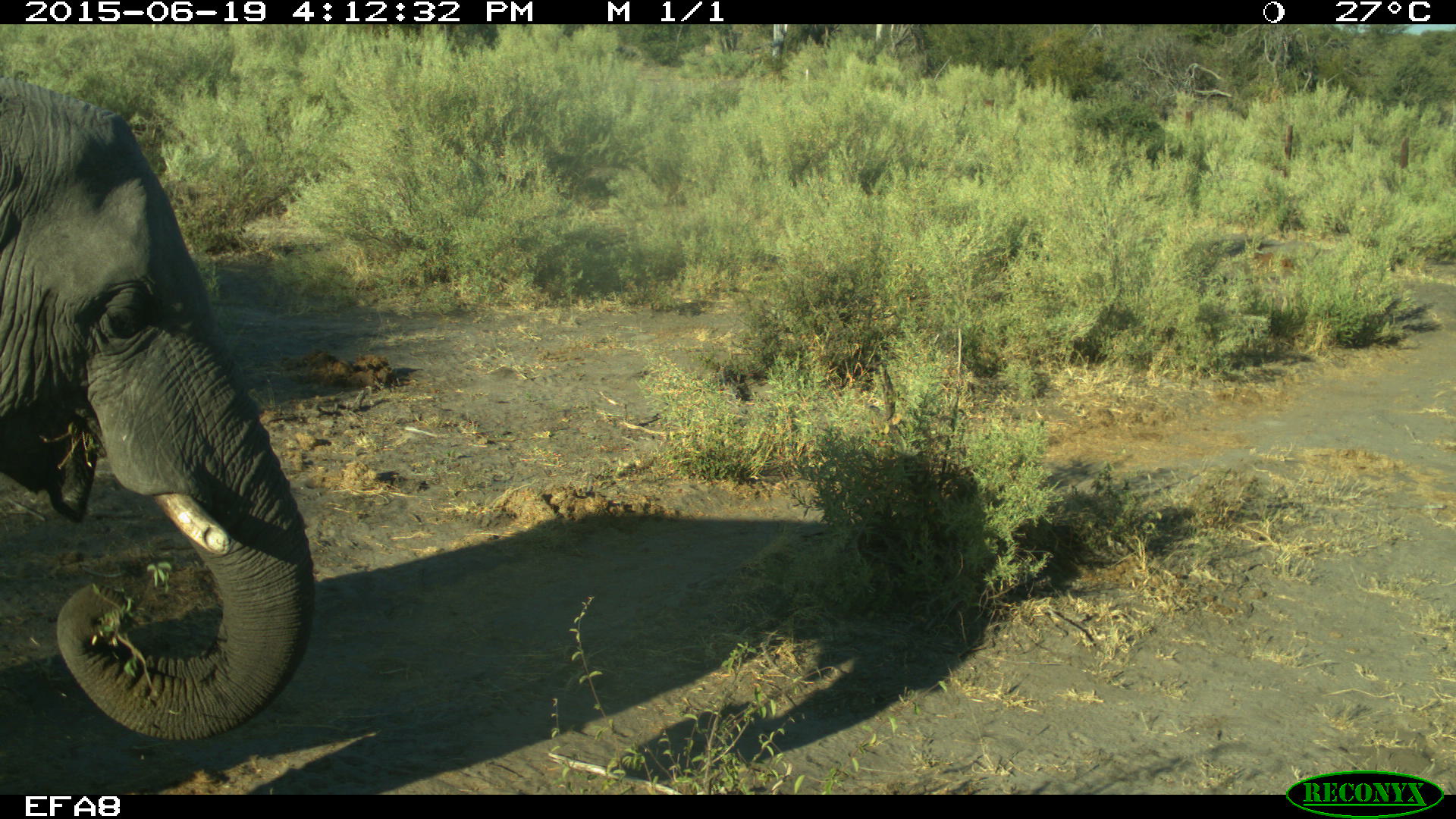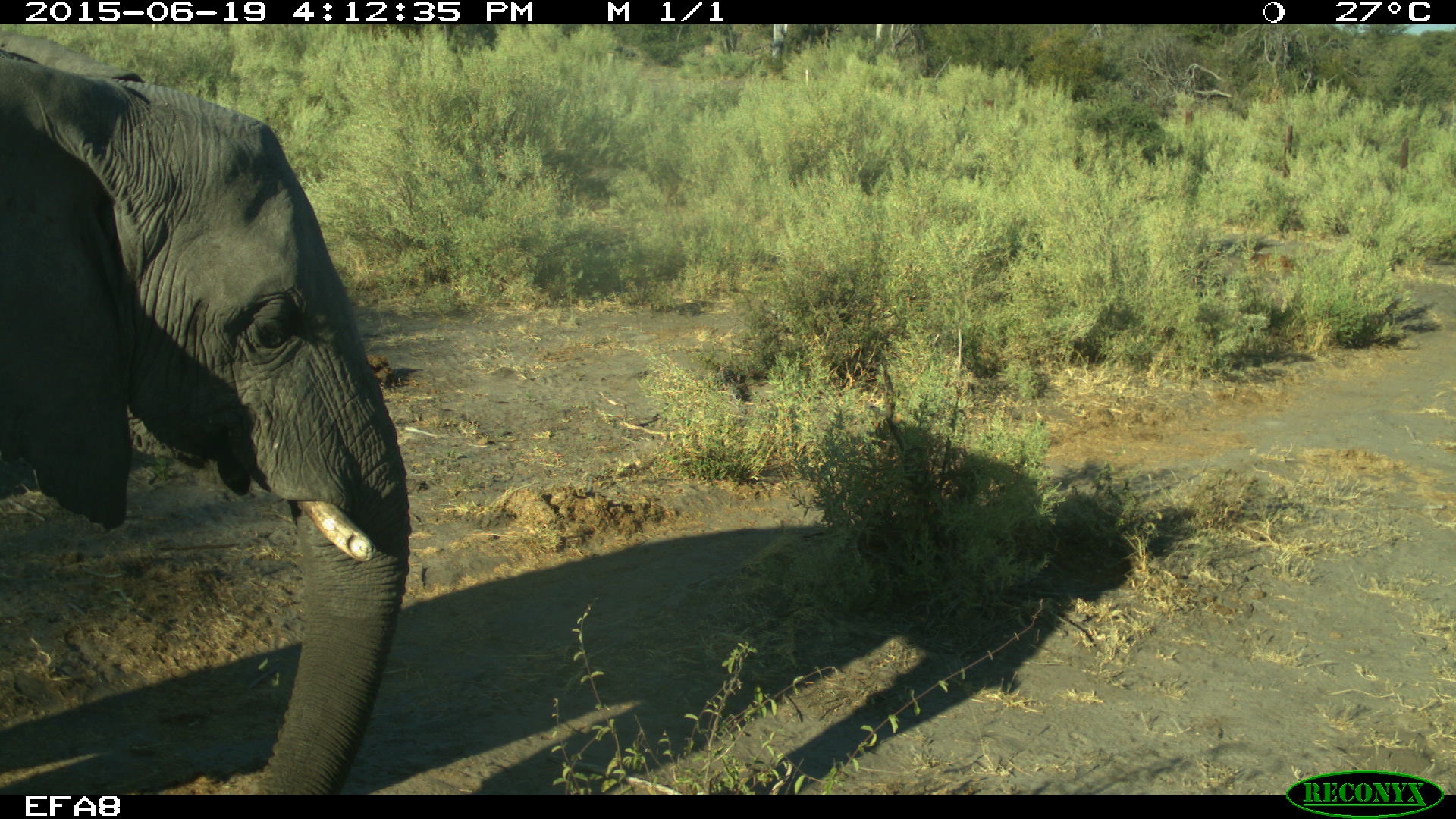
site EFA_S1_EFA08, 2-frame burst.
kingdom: Animalia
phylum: Chordata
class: Mammalia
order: Proboscidea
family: Elephantidae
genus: Loxodonta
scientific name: Loxodonta africana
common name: african bush elephant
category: elephant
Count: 1.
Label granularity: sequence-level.